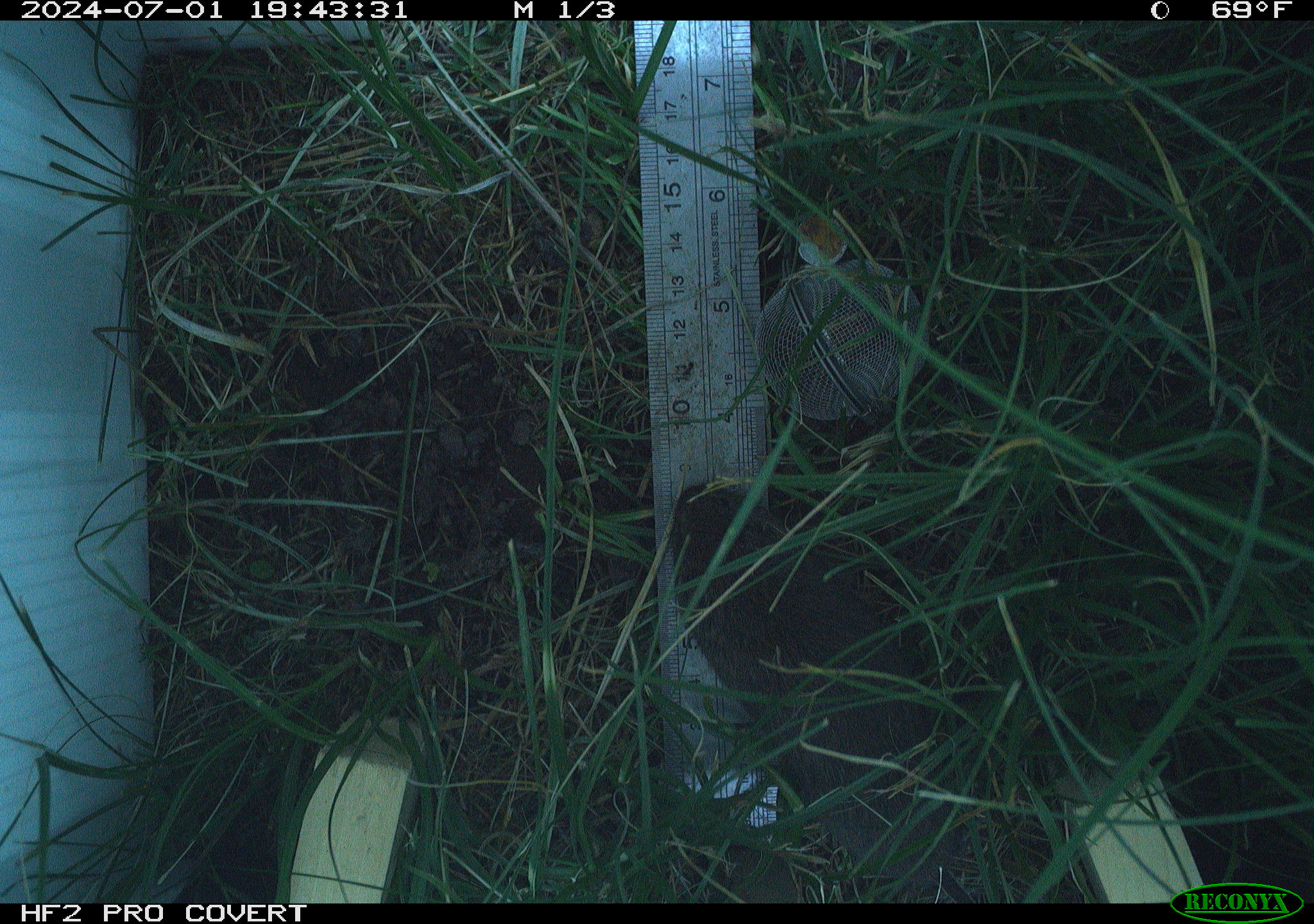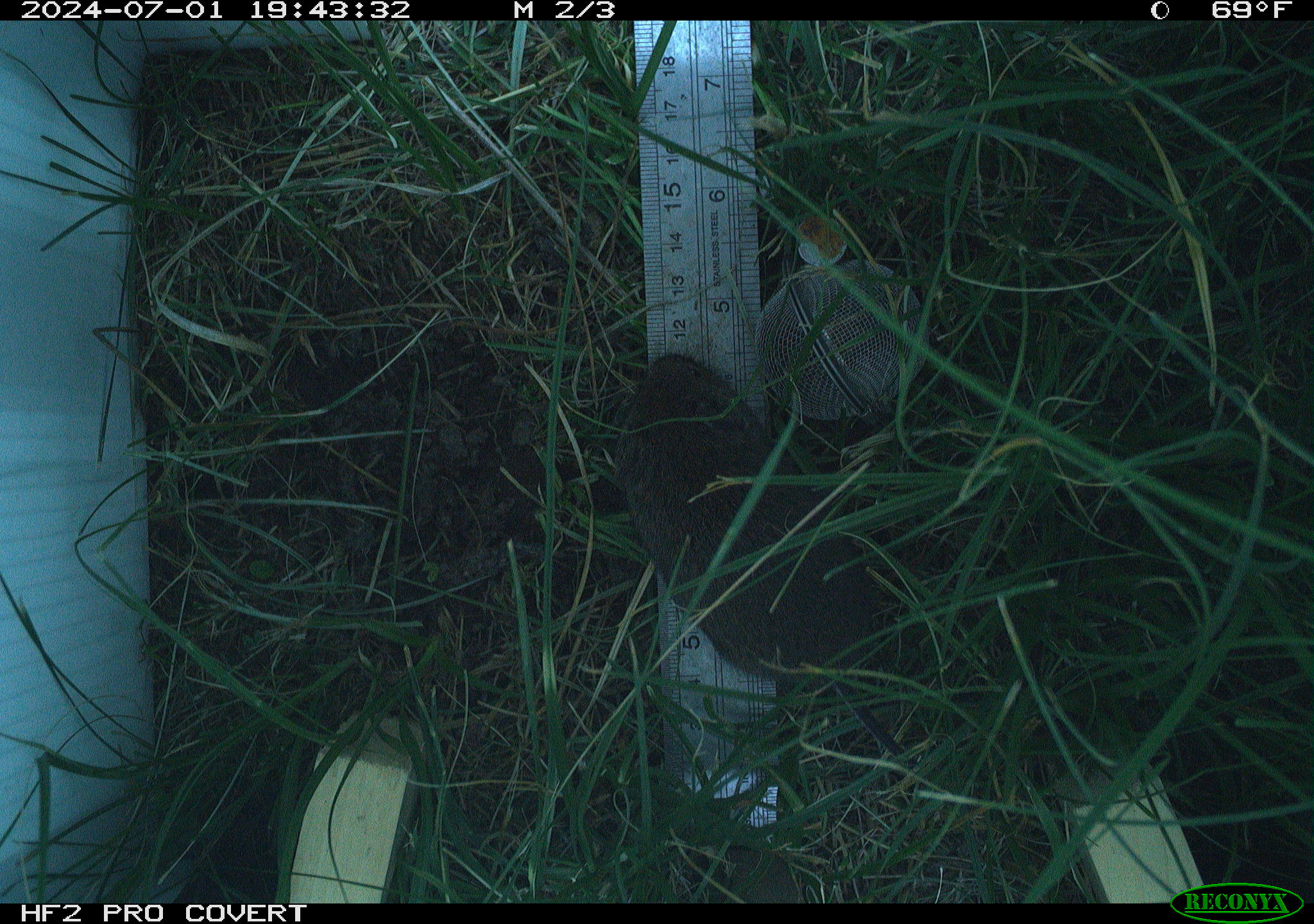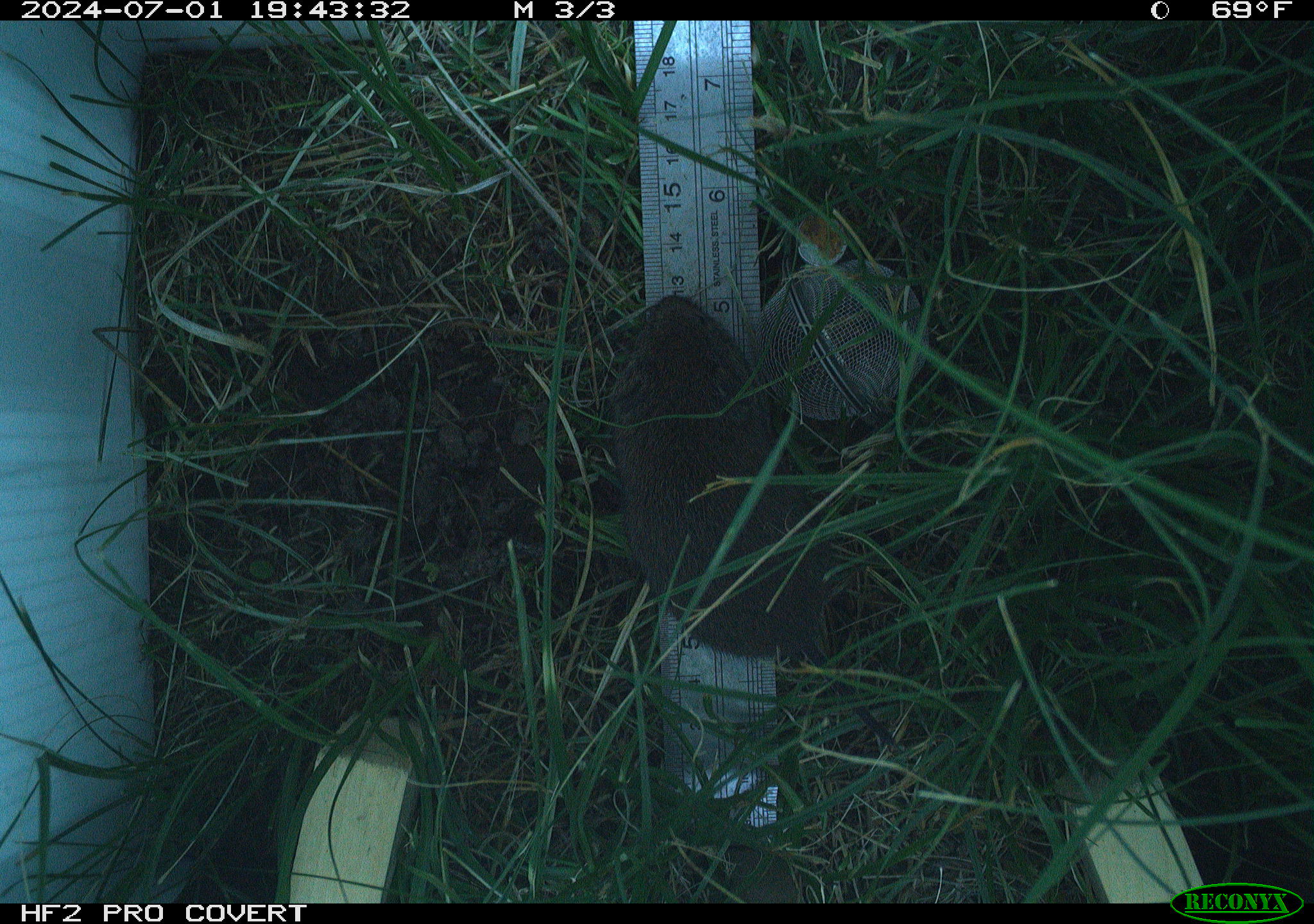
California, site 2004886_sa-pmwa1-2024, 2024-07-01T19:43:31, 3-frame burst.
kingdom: Animalia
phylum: Chordata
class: Mammalia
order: Rodentia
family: Cricetidae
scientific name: Arvicolinae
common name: voles, lemmings, and muskrats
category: arvicolinae subfamily